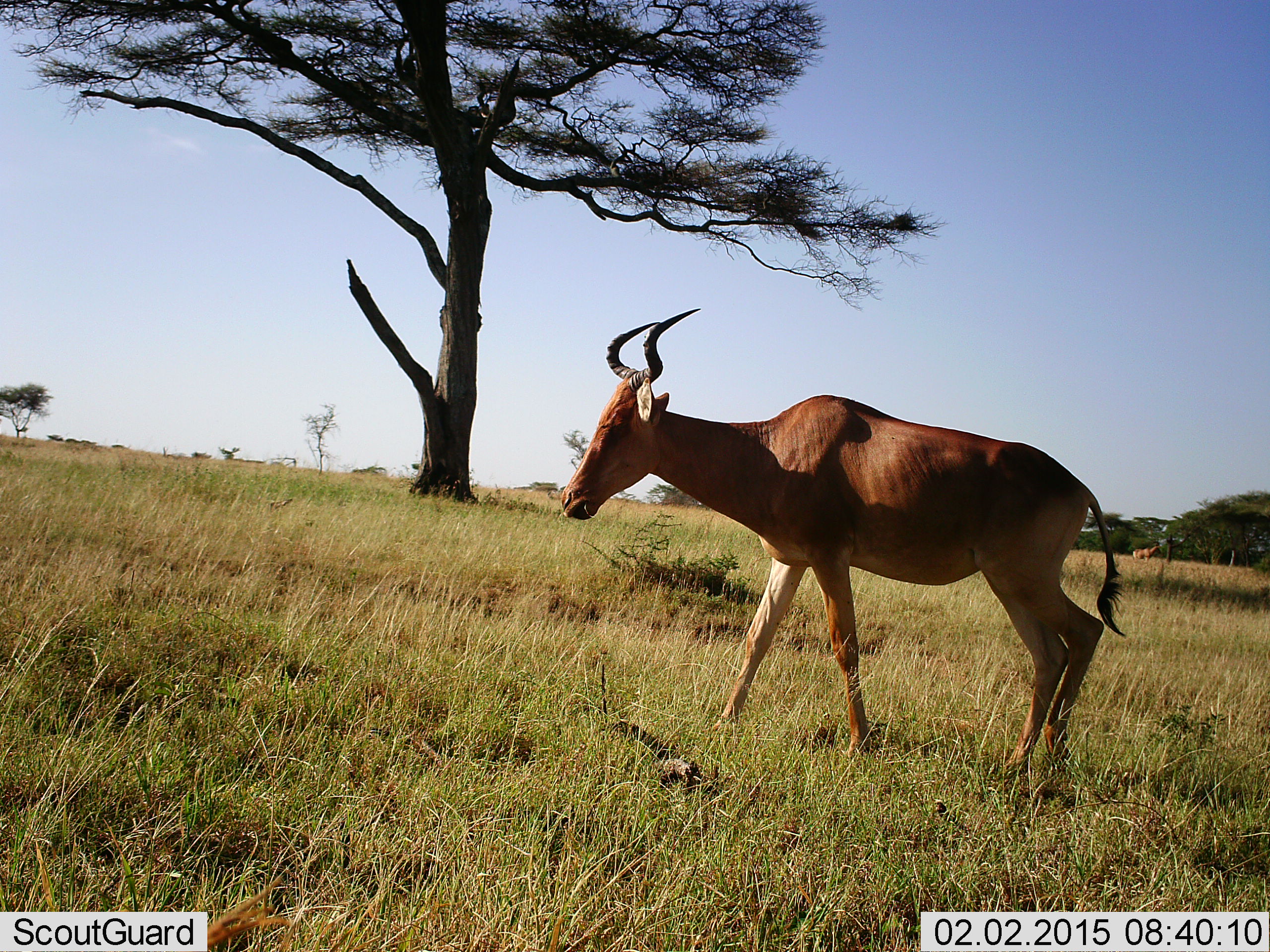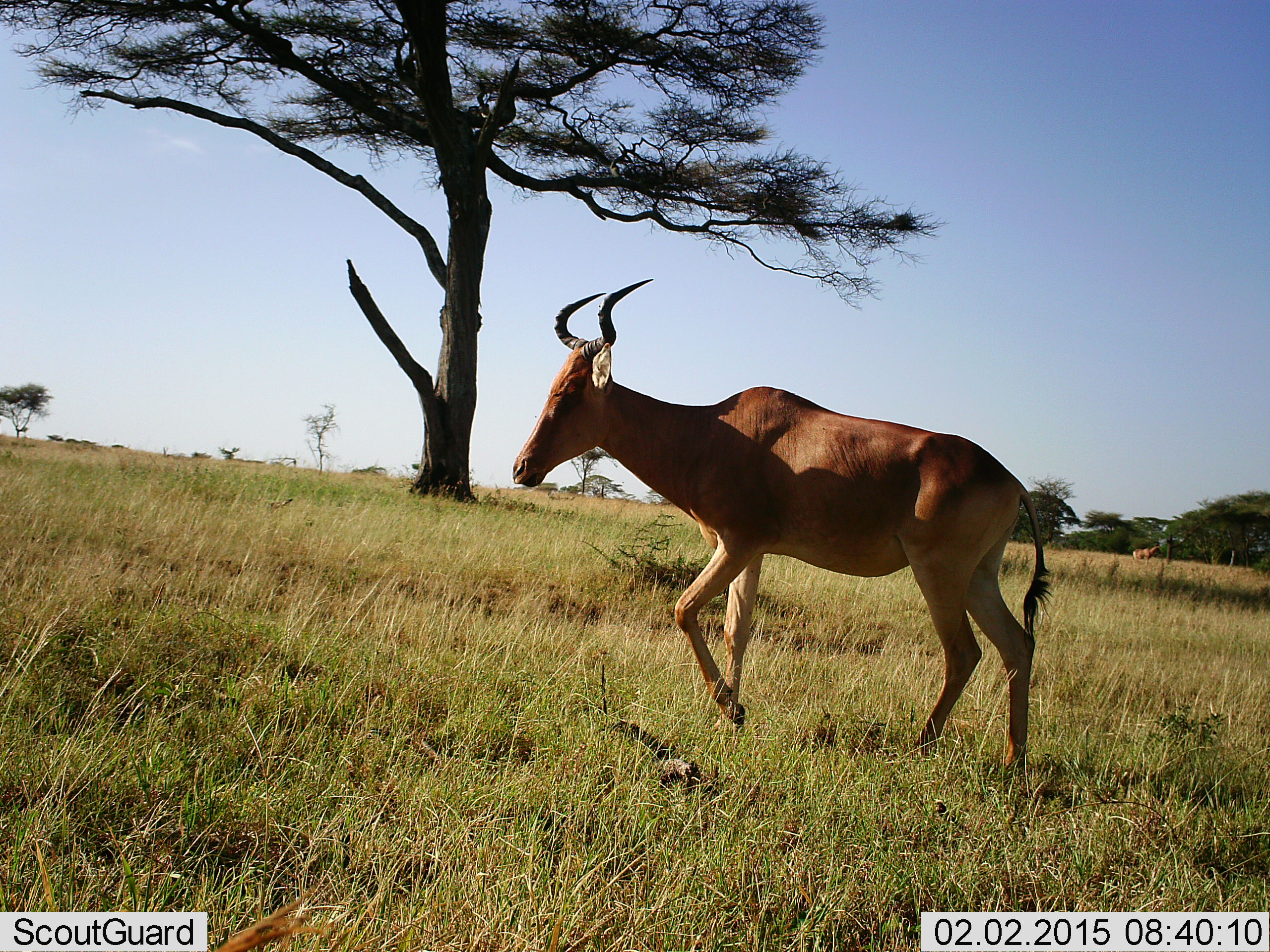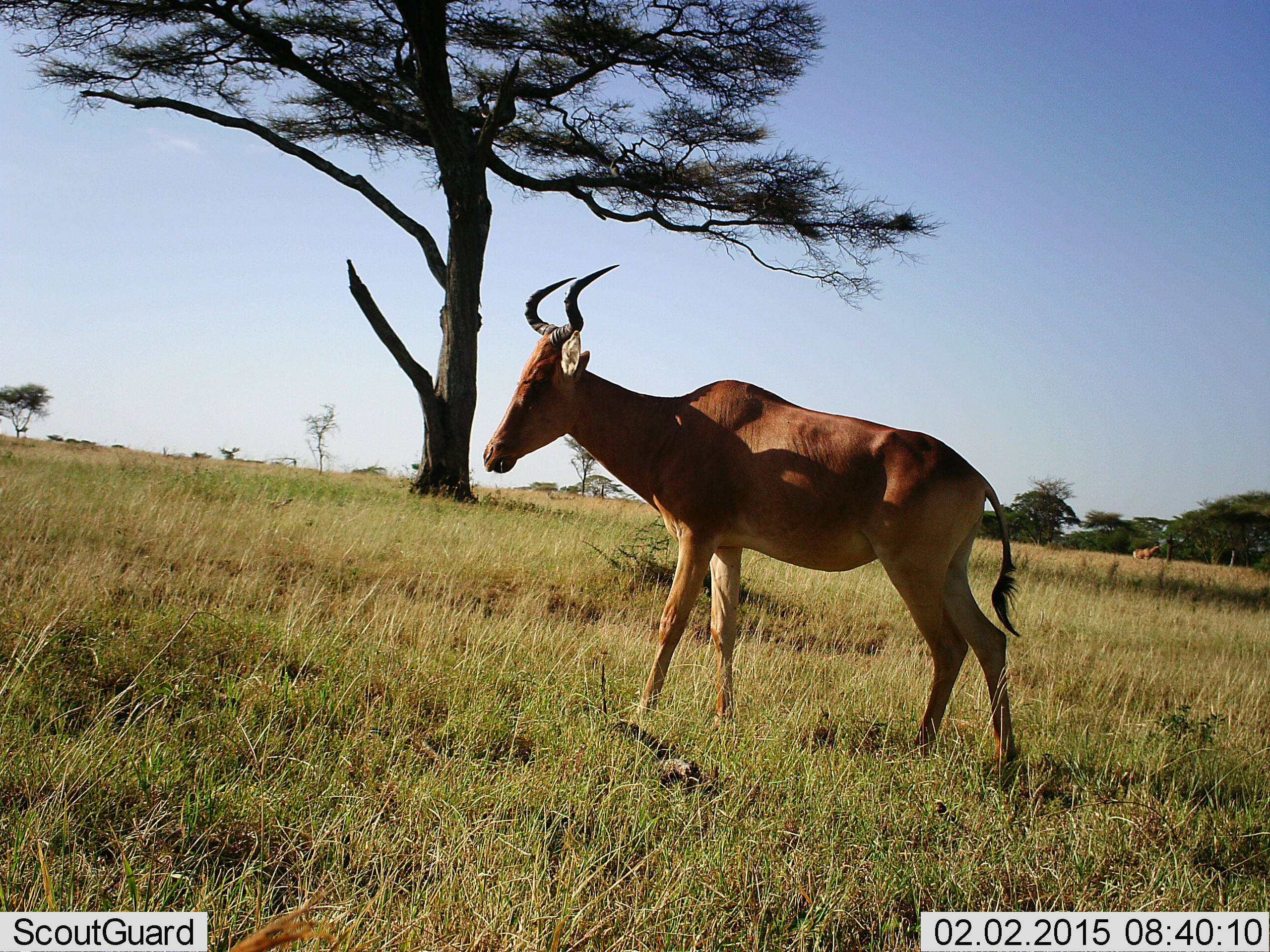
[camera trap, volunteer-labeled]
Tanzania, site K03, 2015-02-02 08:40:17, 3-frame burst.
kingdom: Animalia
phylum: Chordata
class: Mammalia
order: Artiodactyla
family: Bovidae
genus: Alcelaphus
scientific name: Alcelaphus buselaphus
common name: hartebeest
Hartebeest (Alcelaphus buselaphus), count 1. Behavior (volunteer vote fractions): standing 10%, resting 0%, moving 100%, interacting 0%. Young present (vote fraction): 0%. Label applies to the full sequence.